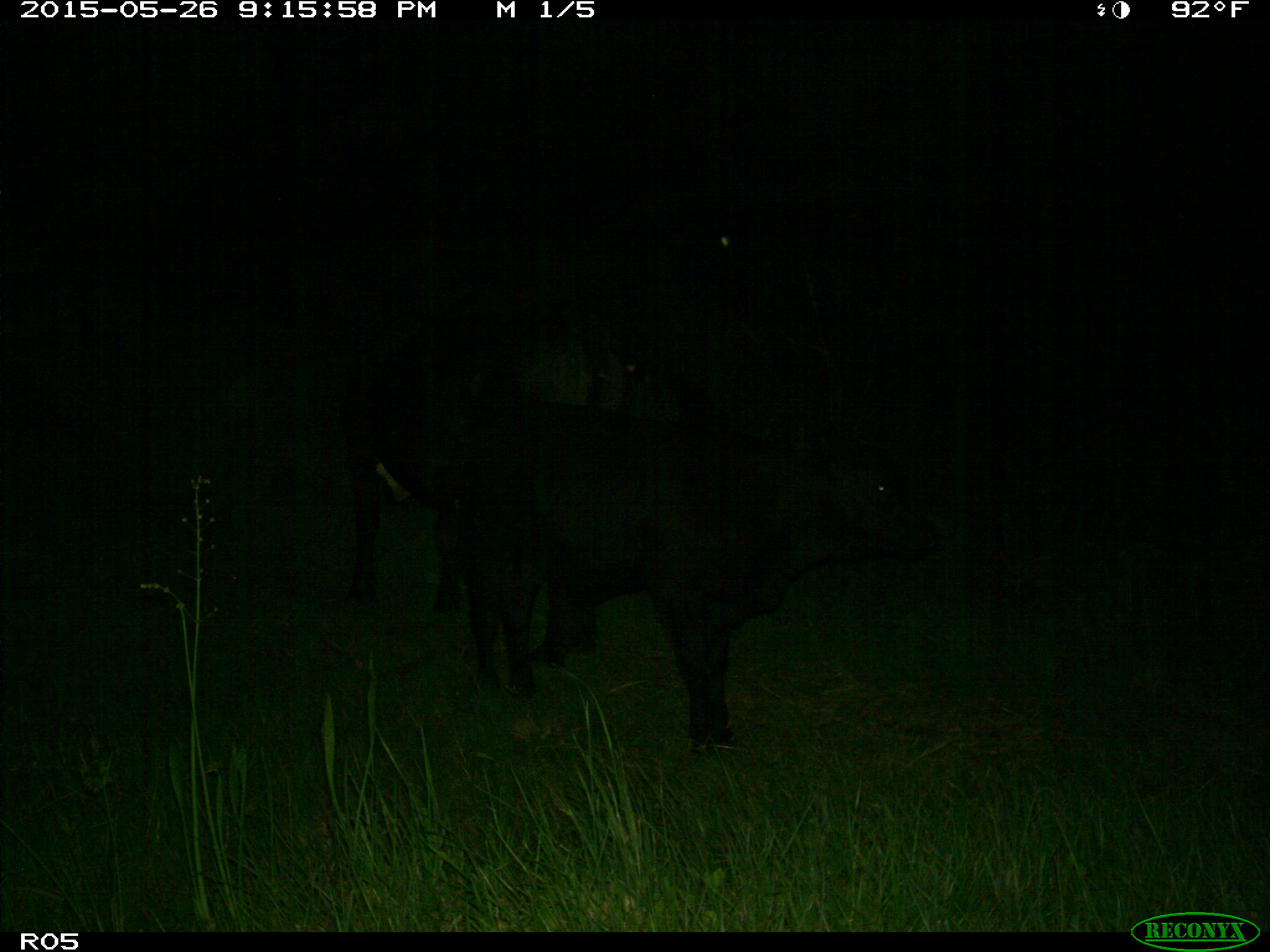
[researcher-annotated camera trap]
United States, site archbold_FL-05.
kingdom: Animalia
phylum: Chordata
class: Mammalia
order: Artiodactyla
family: Bovidae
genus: Bos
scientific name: Bos taurus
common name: domestic cow